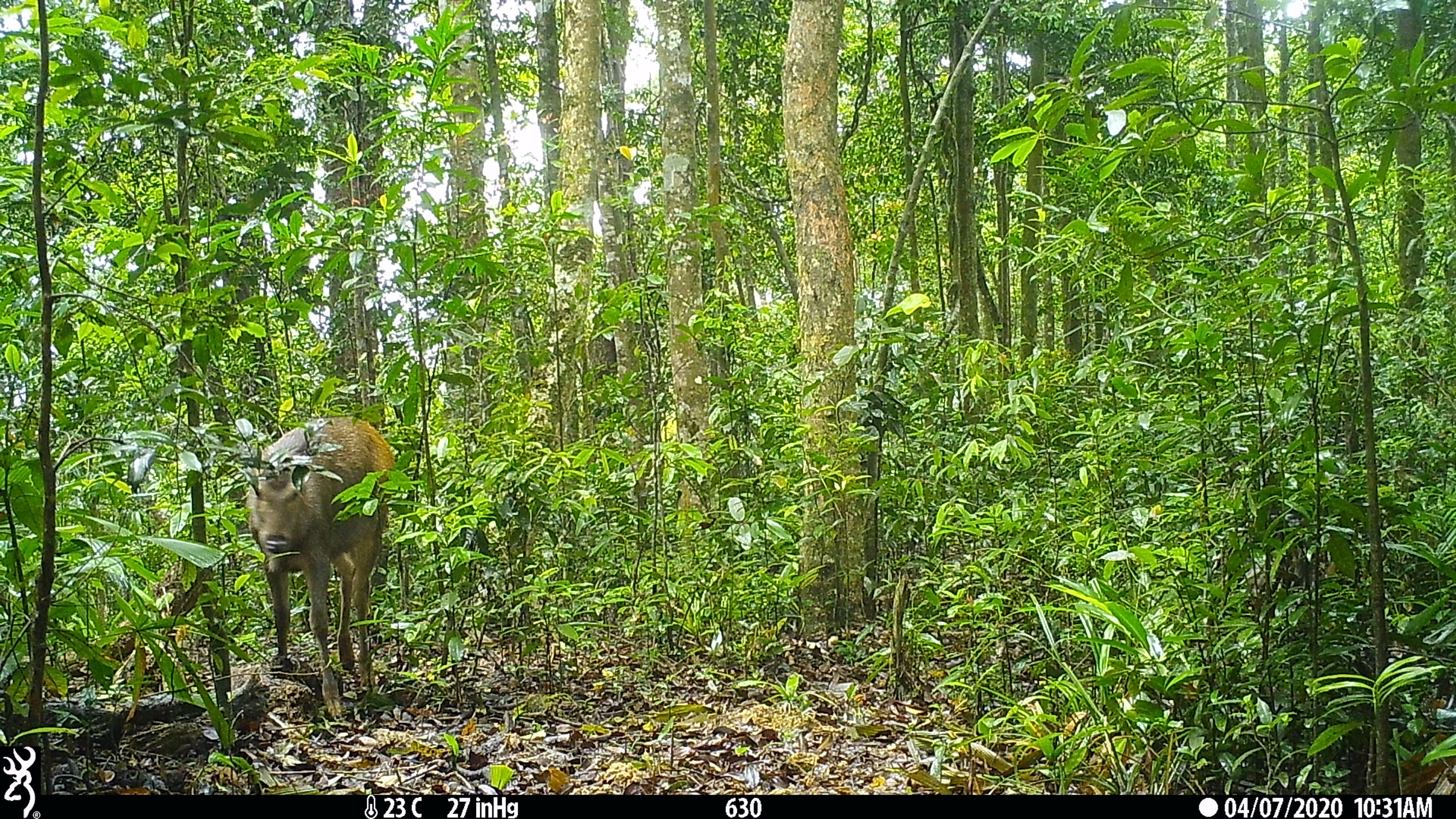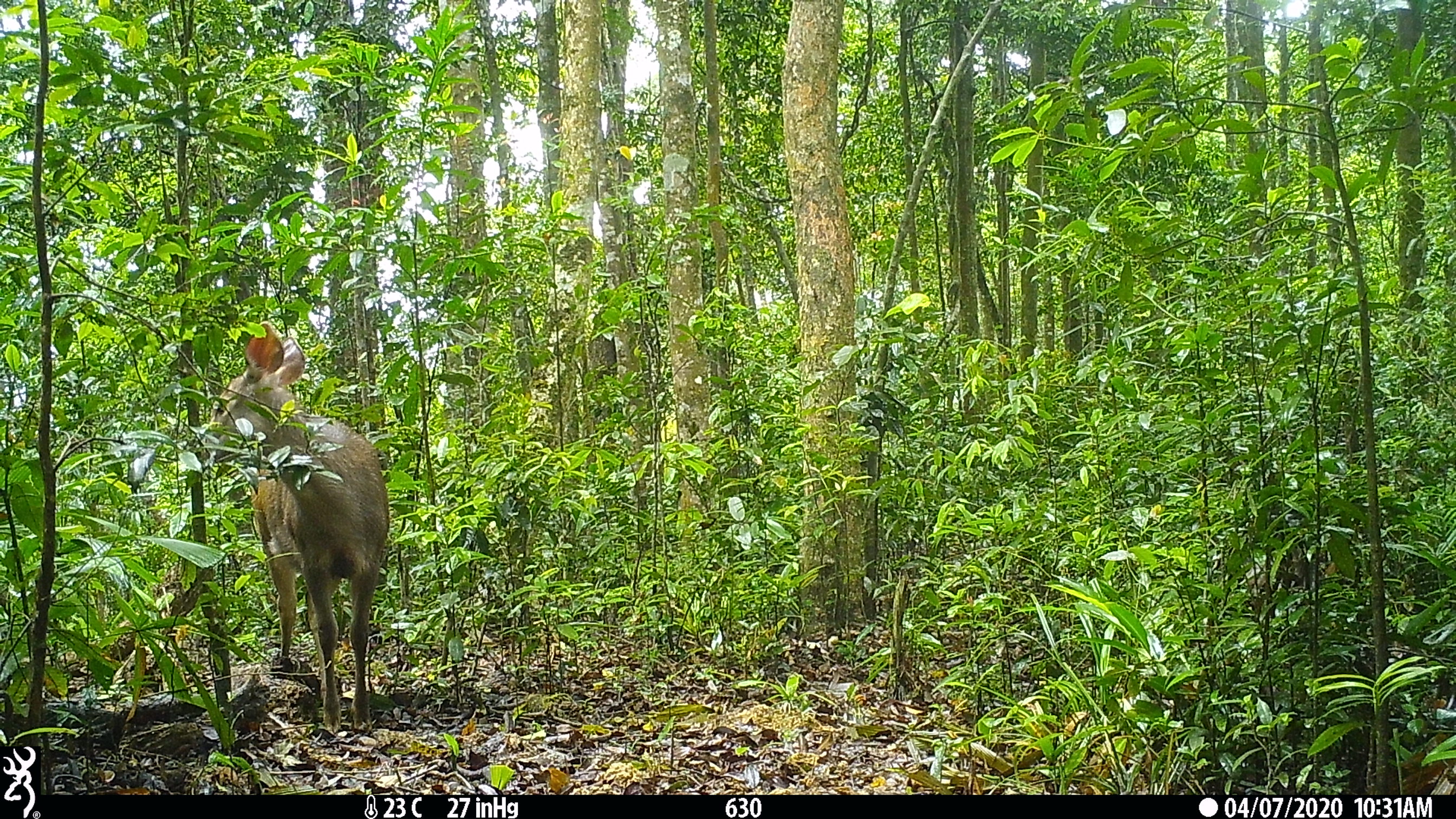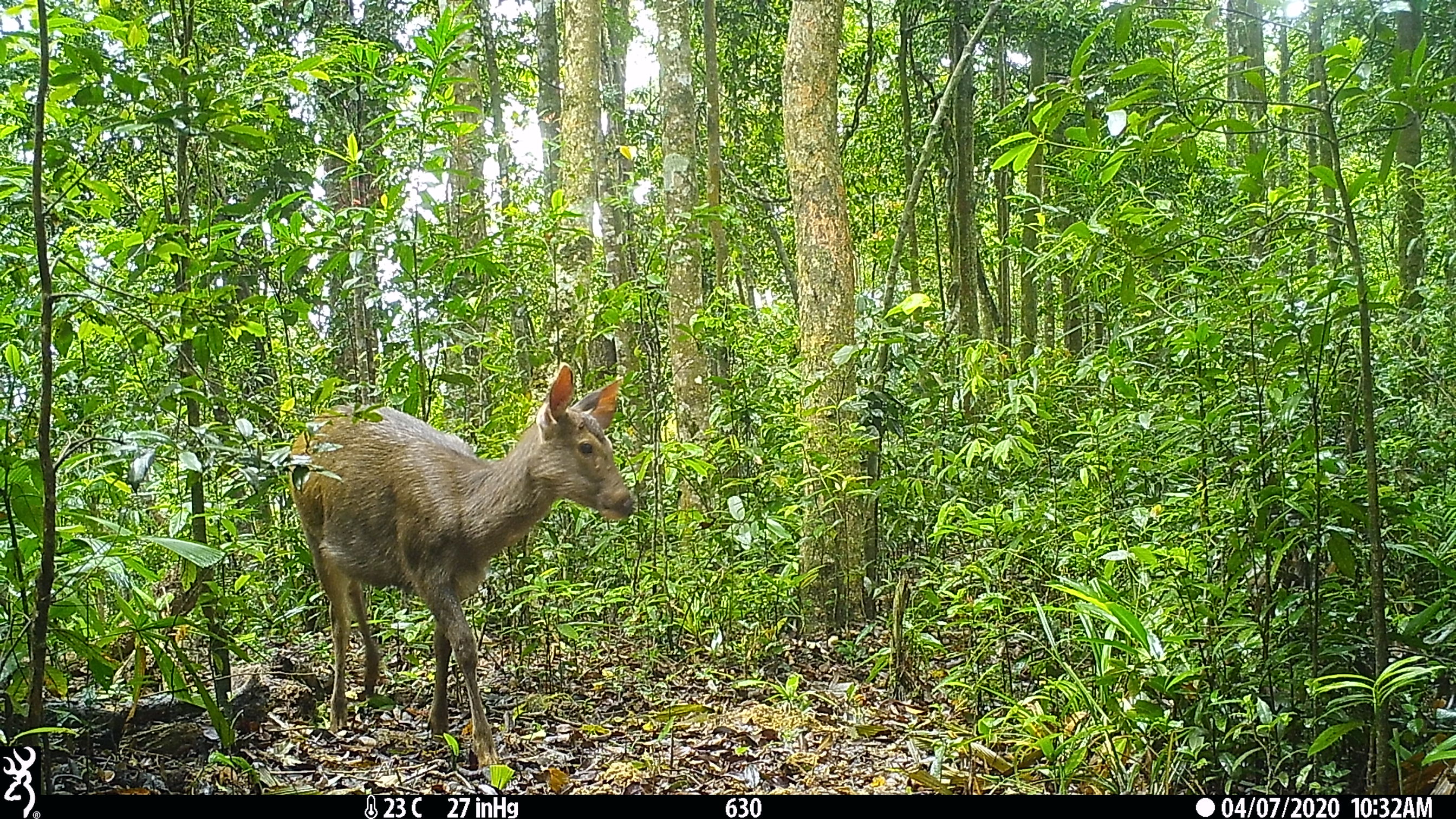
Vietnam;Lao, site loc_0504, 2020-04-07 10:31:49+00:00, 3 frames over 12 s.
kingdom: Animalia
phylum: Chordata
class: Mammalia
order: Artiodactyla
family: Cervidae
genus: Rusa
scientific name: Rusa unicolor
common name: sambar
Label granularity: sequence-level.